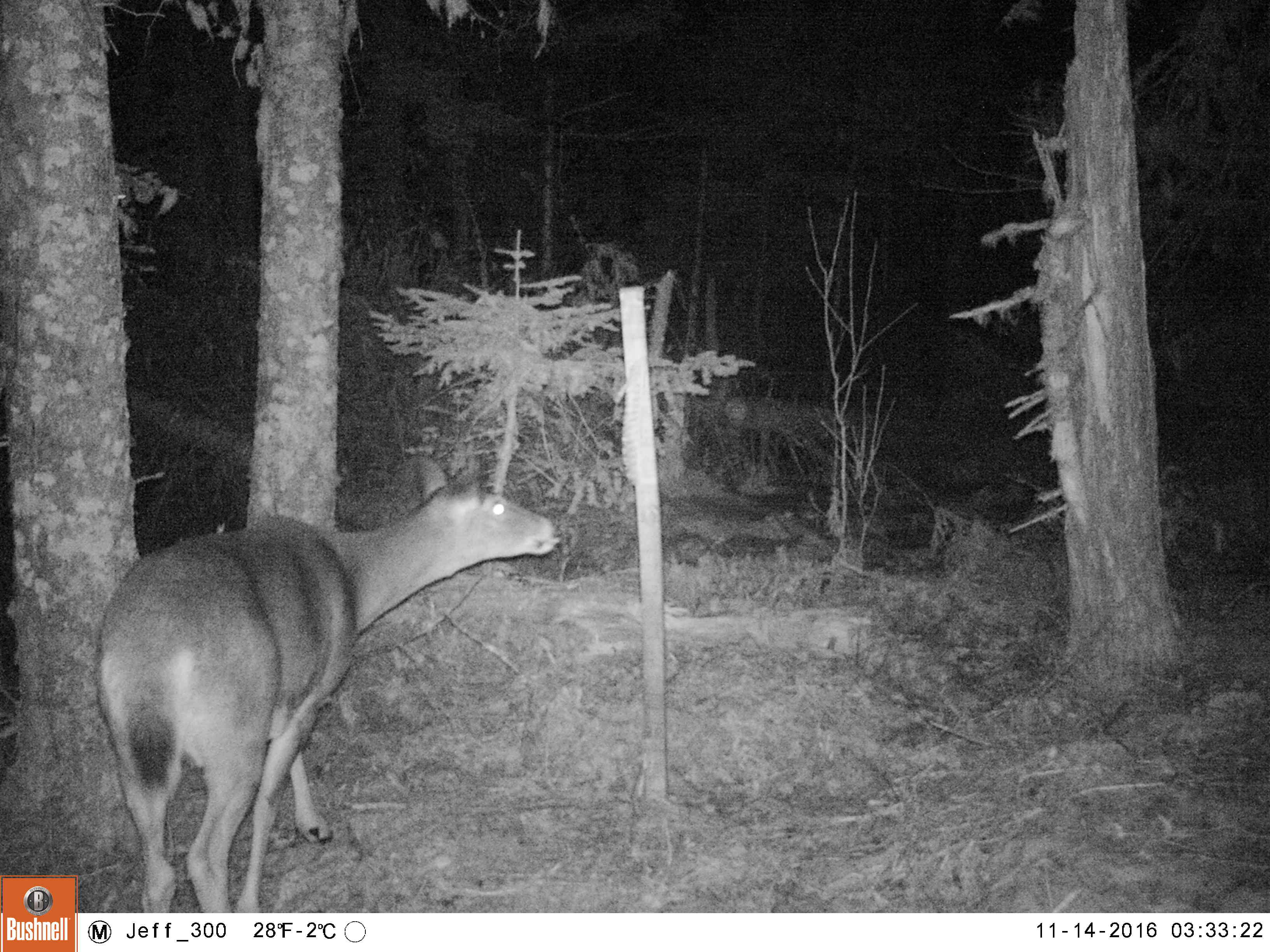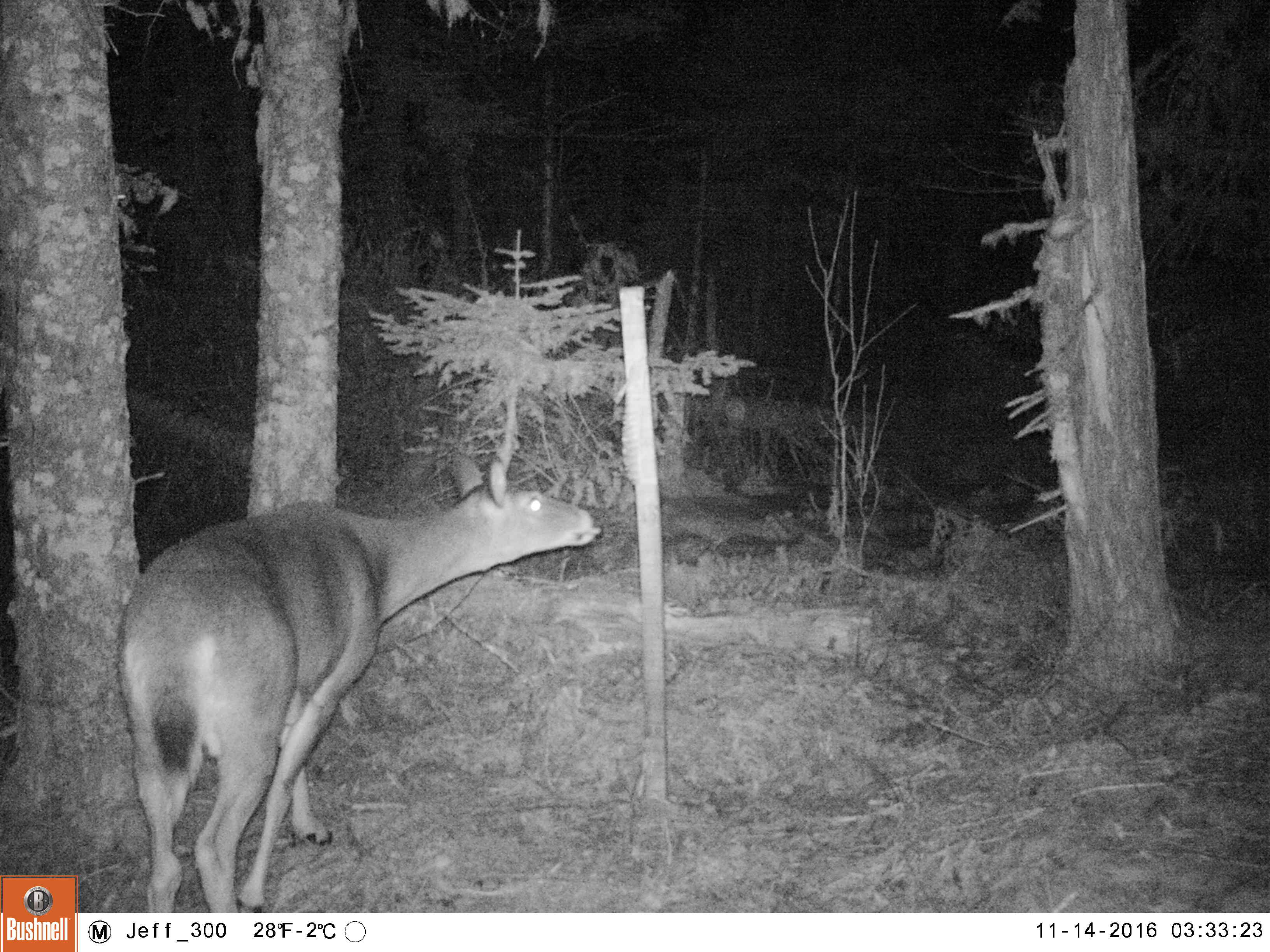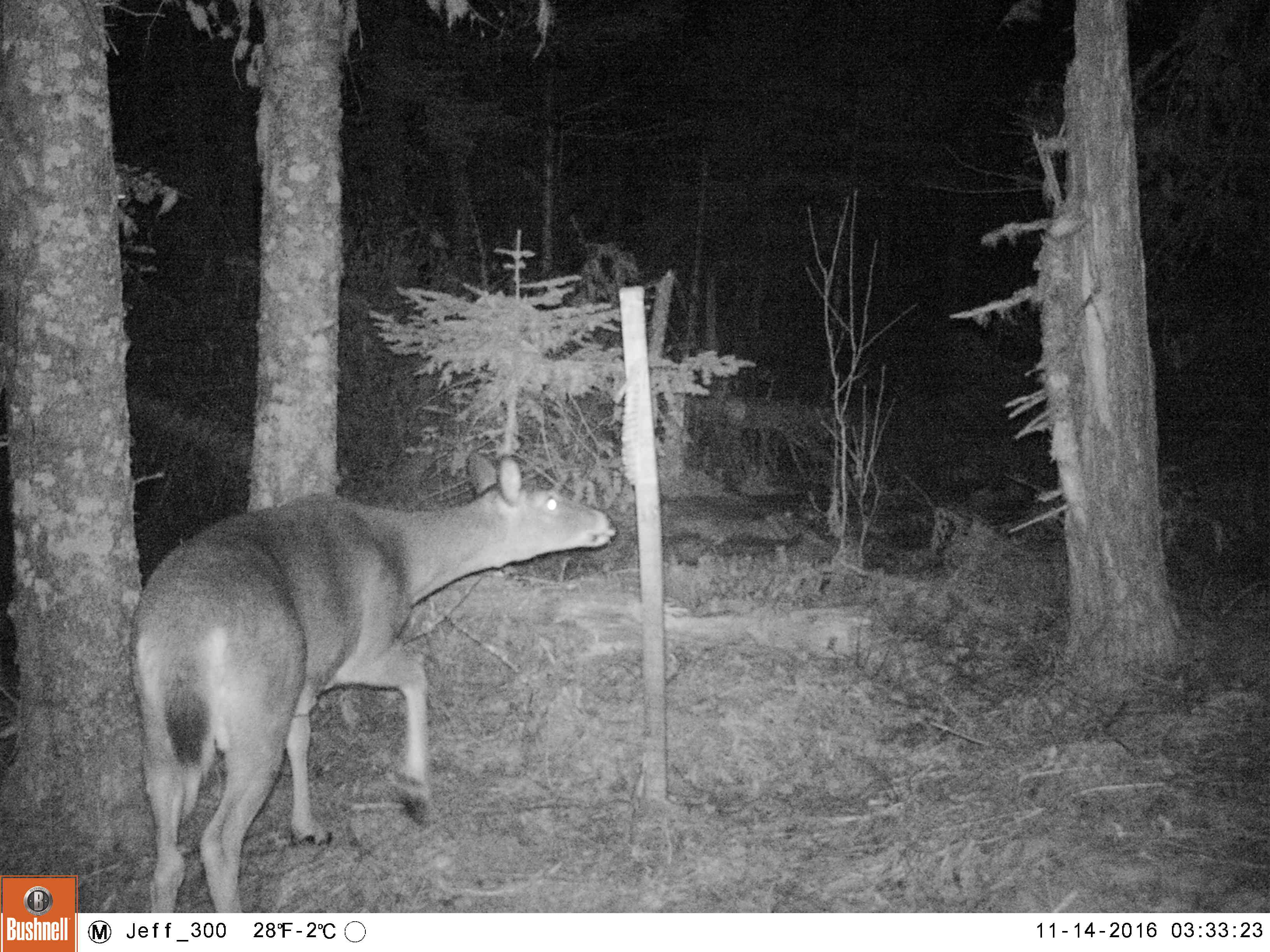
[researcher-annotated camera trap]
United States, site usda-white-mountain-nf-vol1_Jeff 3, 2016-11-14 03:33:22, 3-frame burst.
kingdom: Animalia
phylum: Chordata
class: Mammalia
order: Artiodactyla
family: Cervidae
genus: Odocoileus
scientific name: Odocoileus virginianus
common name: white-tailed deer